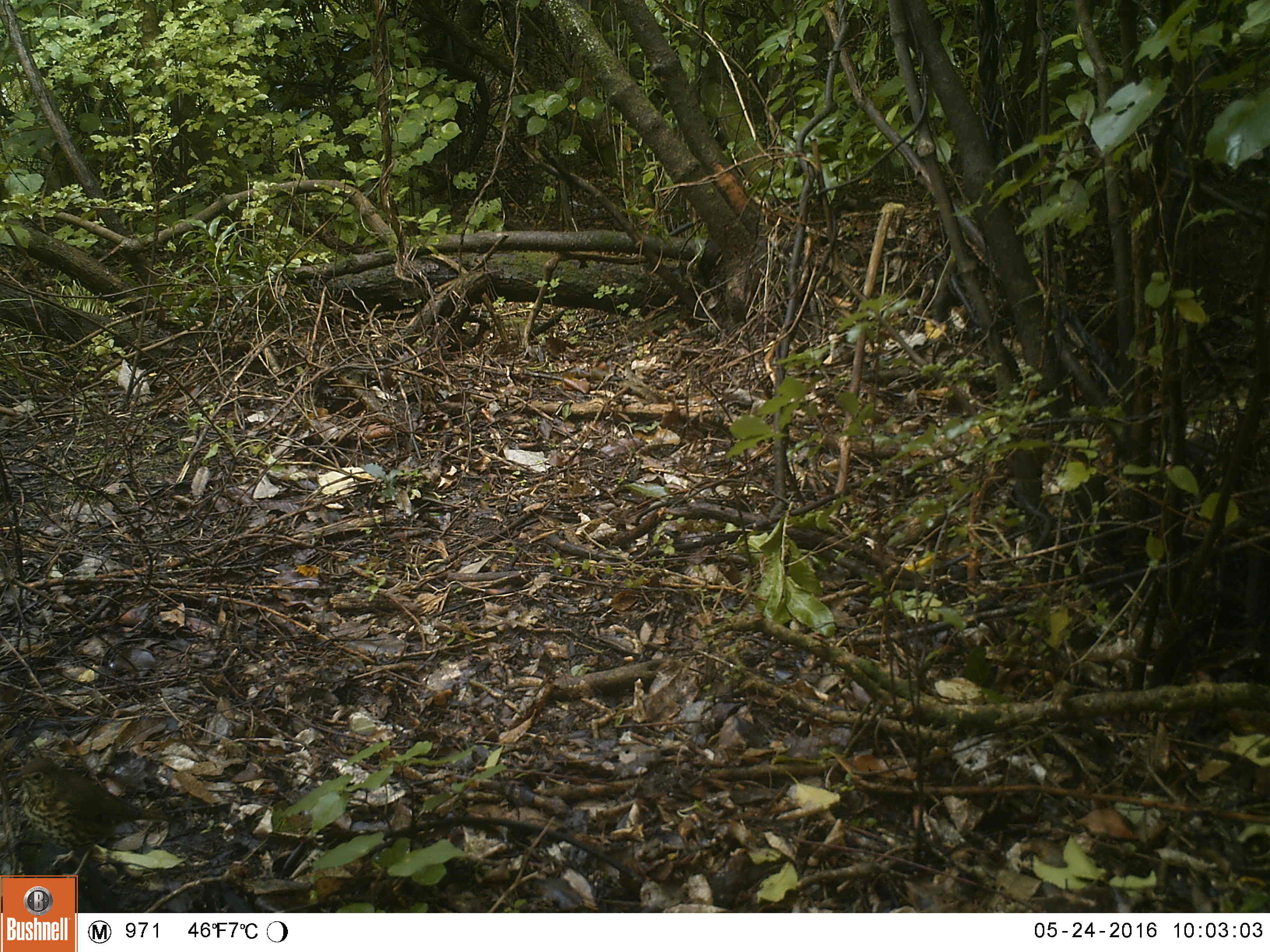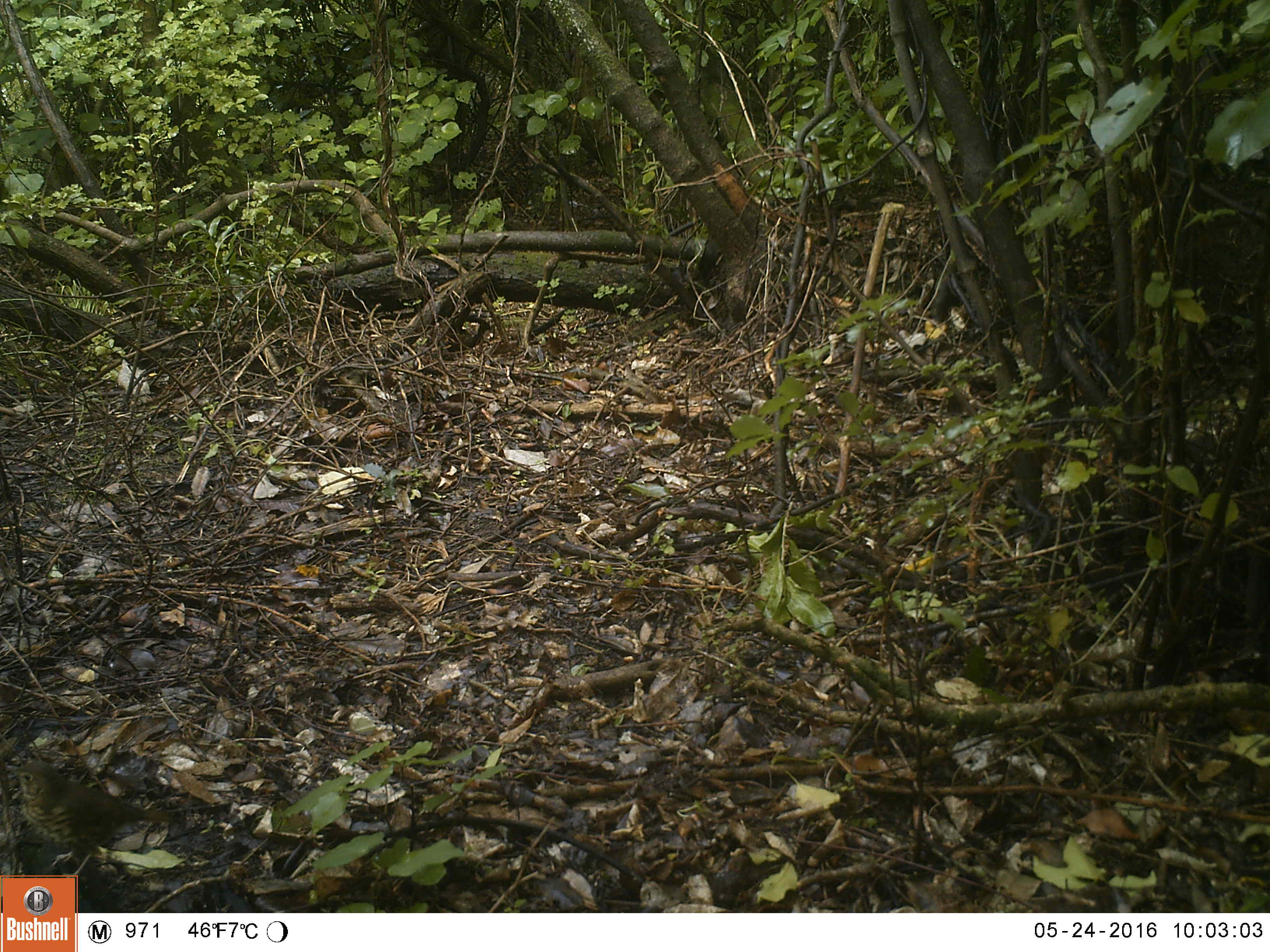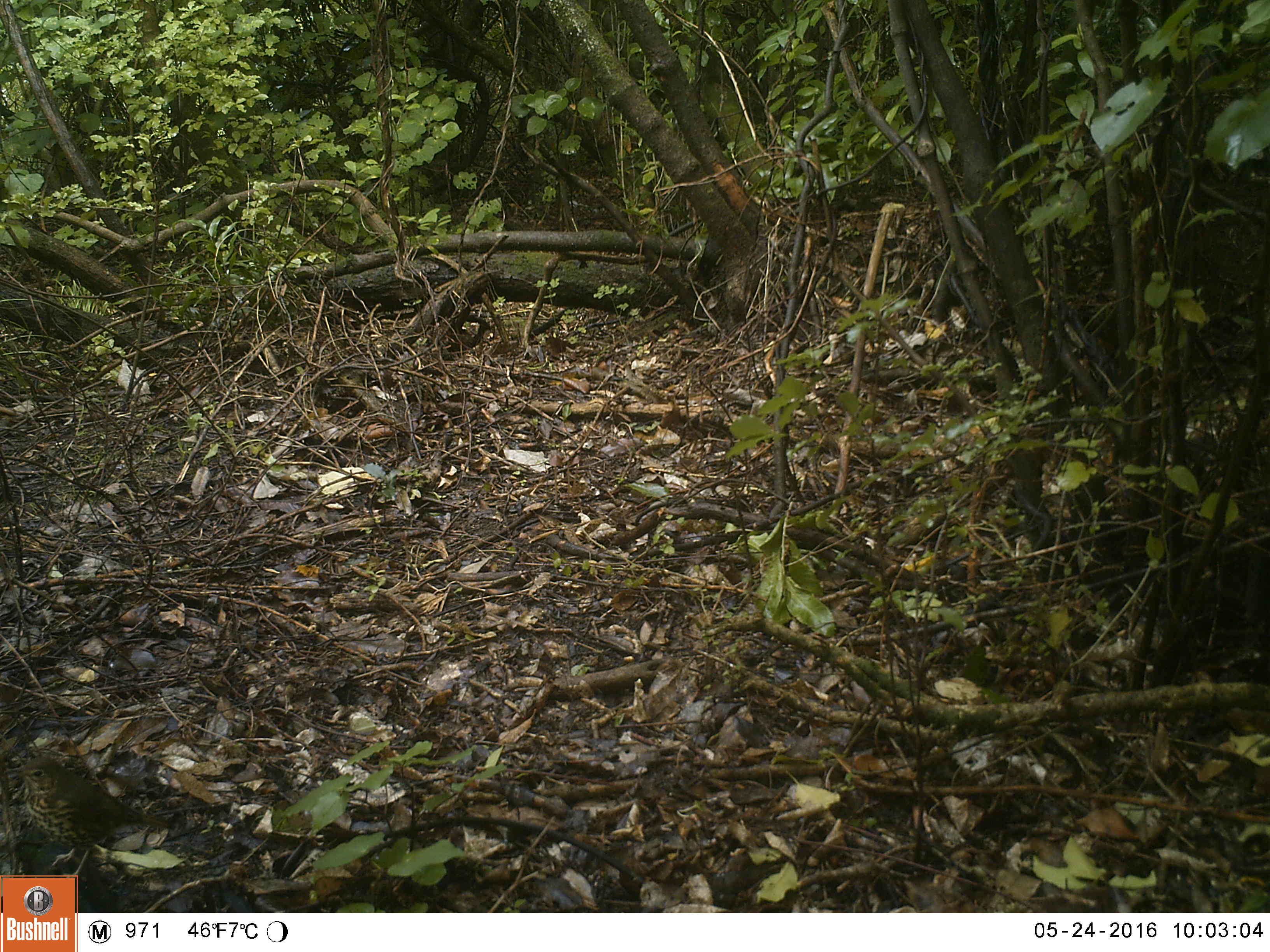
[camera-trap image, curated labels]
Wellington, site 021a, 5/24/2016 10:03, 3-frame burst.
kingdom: Animalia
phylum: Chordata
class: Aves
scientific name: Aves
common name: bird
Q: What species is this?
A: Bird (Aves).